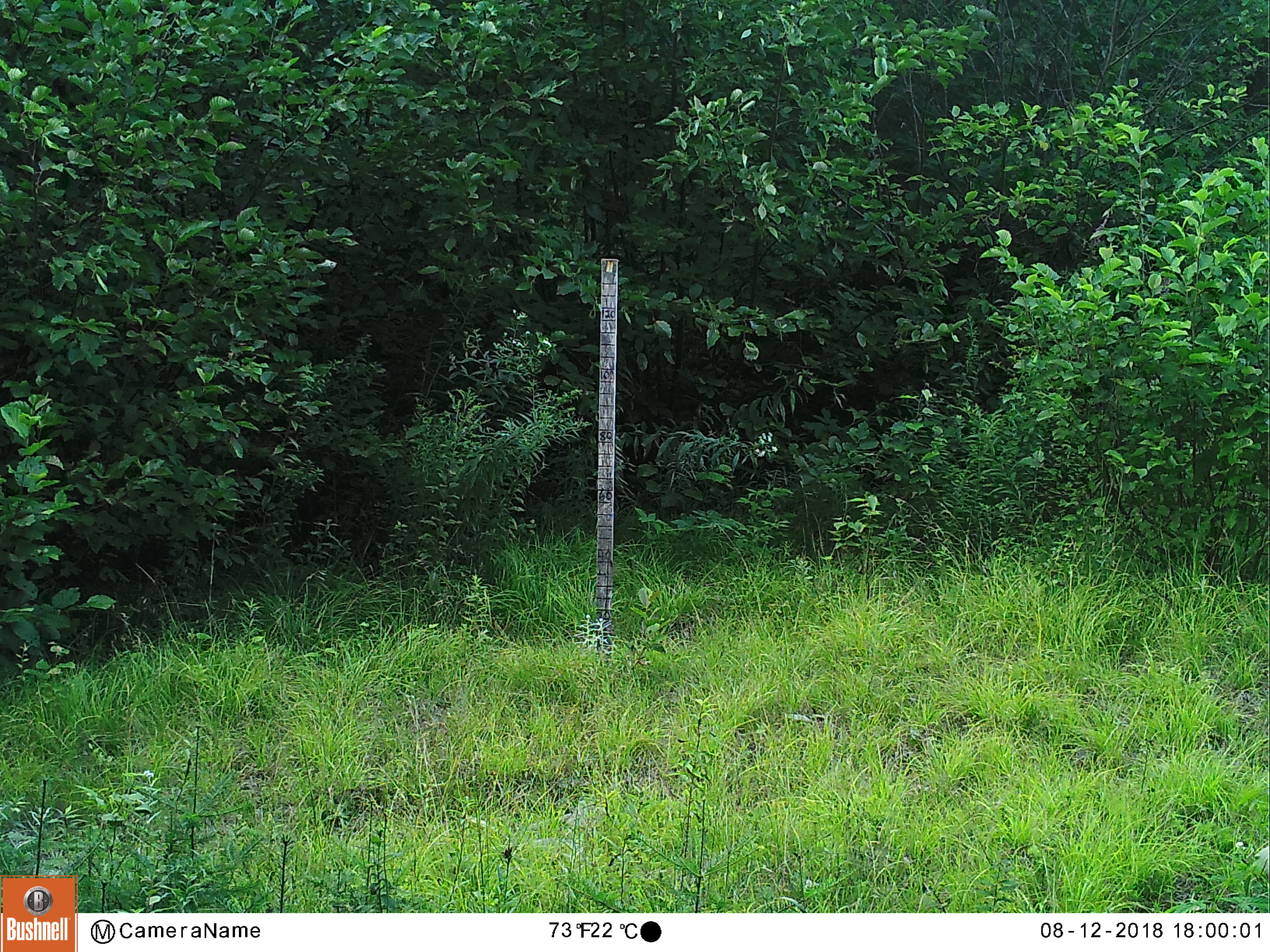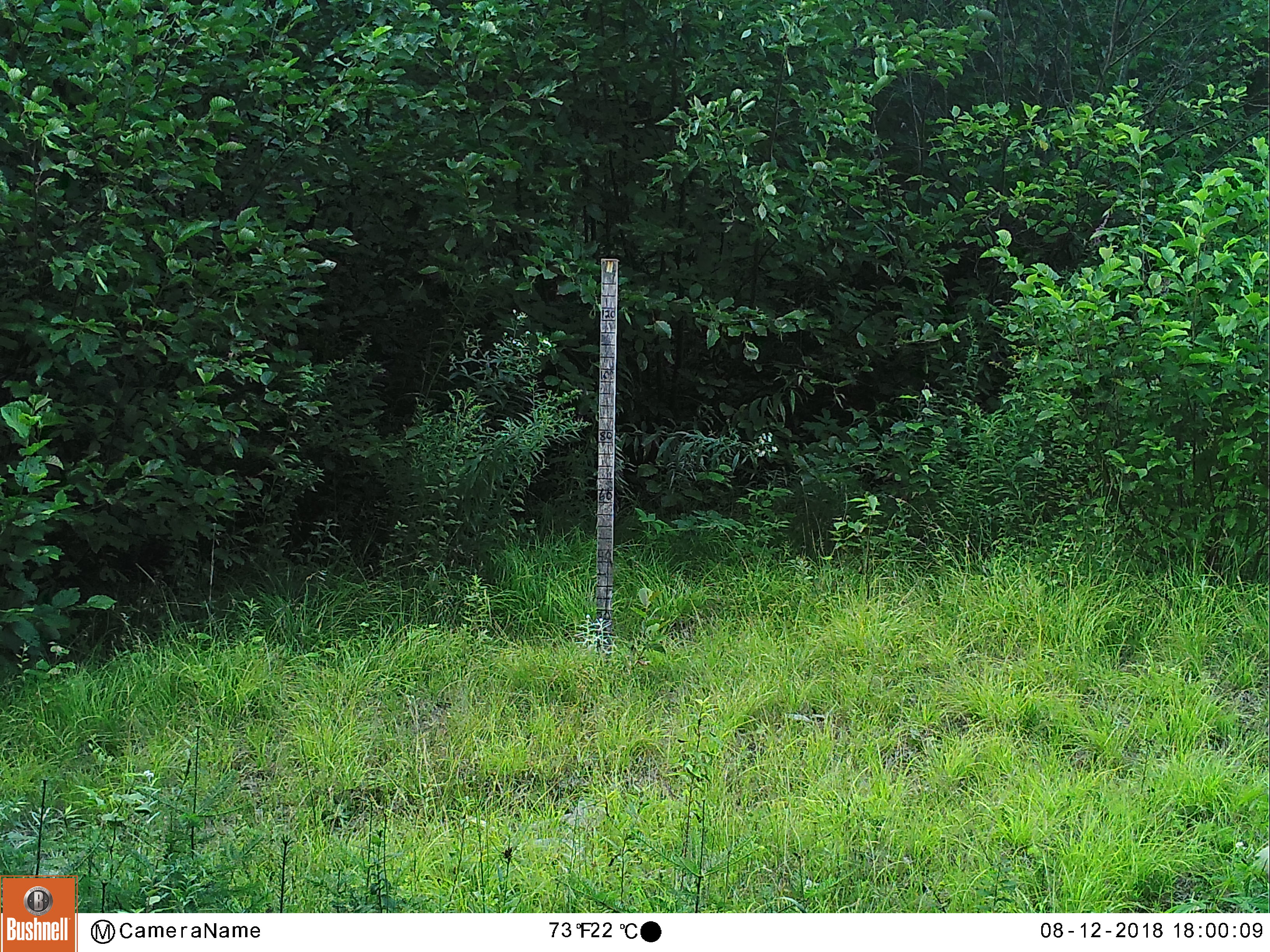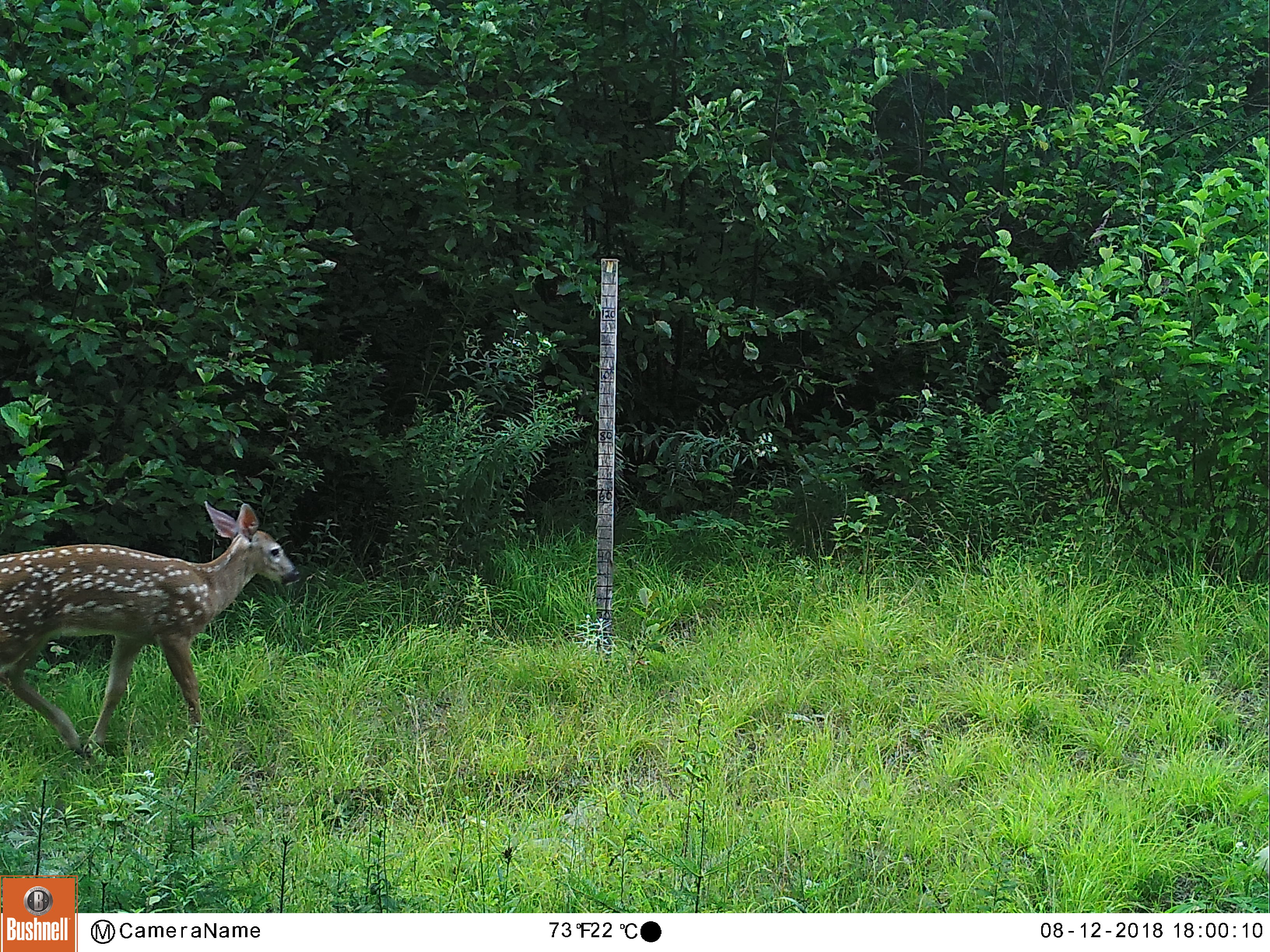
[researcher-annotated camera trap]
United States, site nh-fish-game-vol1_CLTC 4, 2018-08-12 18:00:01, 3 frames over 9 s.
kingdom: Animalia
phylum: Chordata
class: Mammalia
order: Artiodactyla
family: Cervidae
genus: Odocoileus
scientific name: Odocoileus virginianus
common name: white-tailed deer